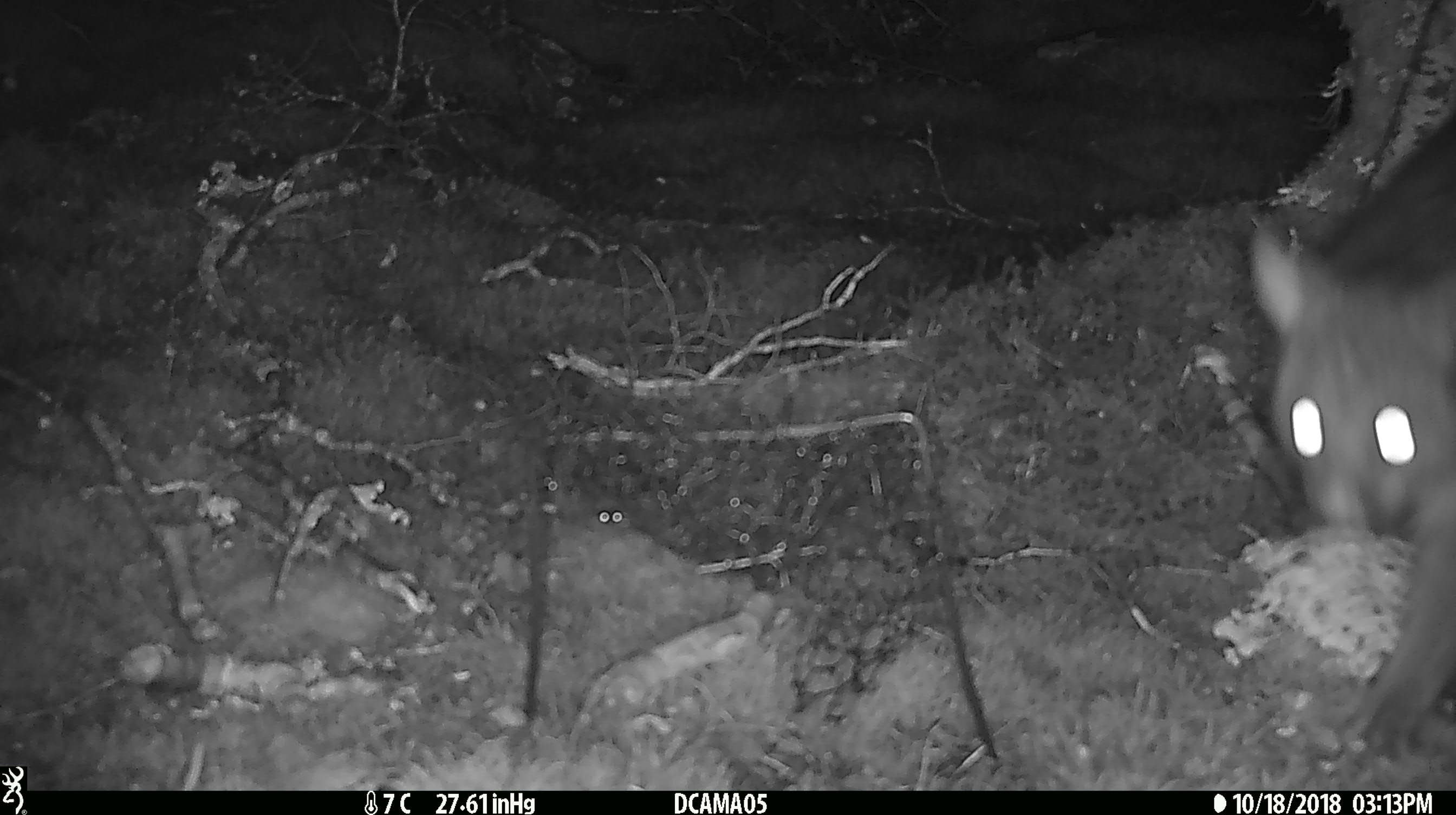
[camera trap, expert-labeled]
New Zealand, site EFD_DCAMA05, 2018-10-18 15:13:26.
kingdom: Animalia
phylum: Chordata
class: Mammalia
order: Diprotodontia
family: Phalangeridae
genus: Trichosurus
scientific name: Trichosurus vulpecula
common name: common brushtail possum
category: possum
Possum (common brushtail possum) (Trichosurus vulpecula).